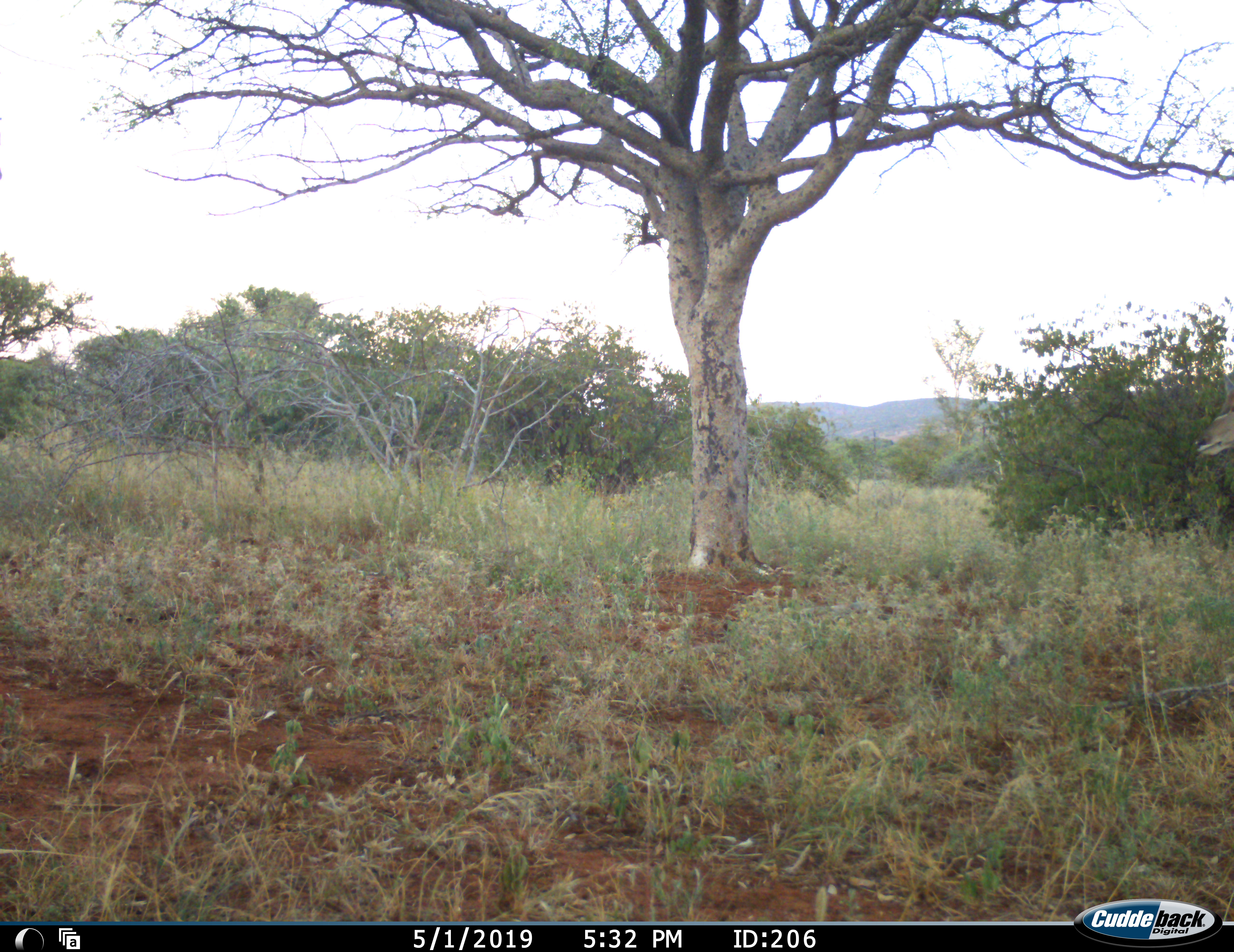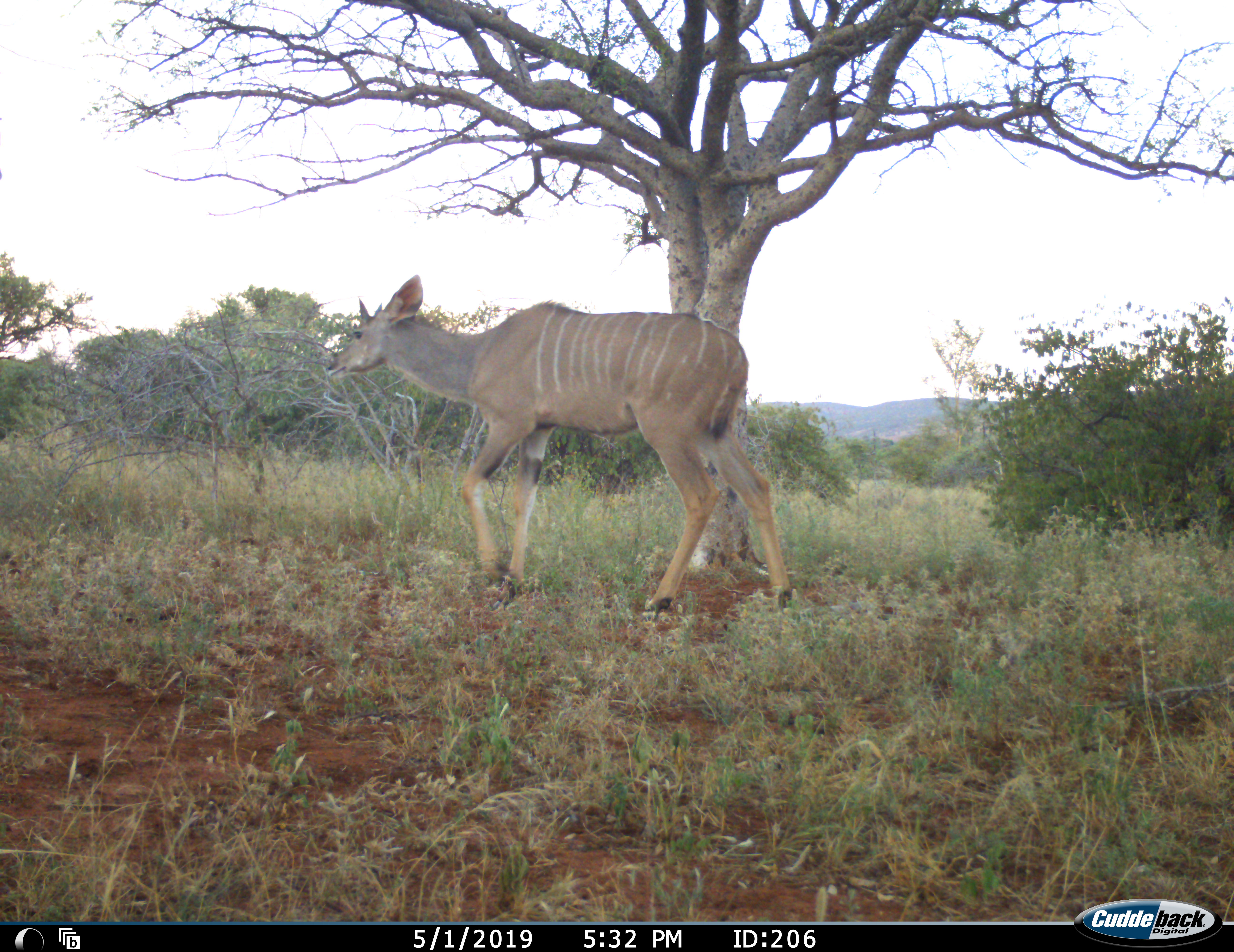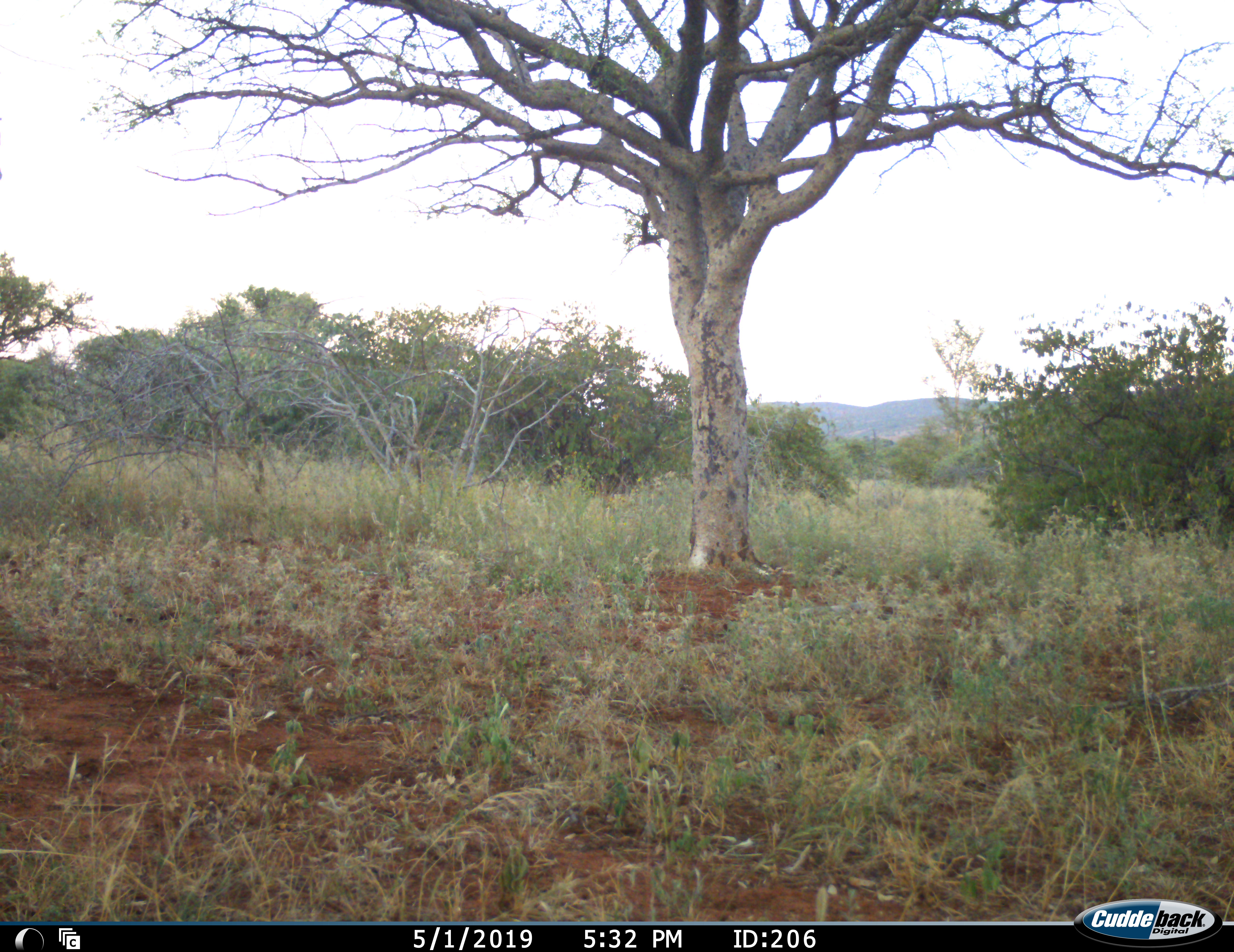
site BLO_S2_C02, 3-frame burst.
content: unidentified animal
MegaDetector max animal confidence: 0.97